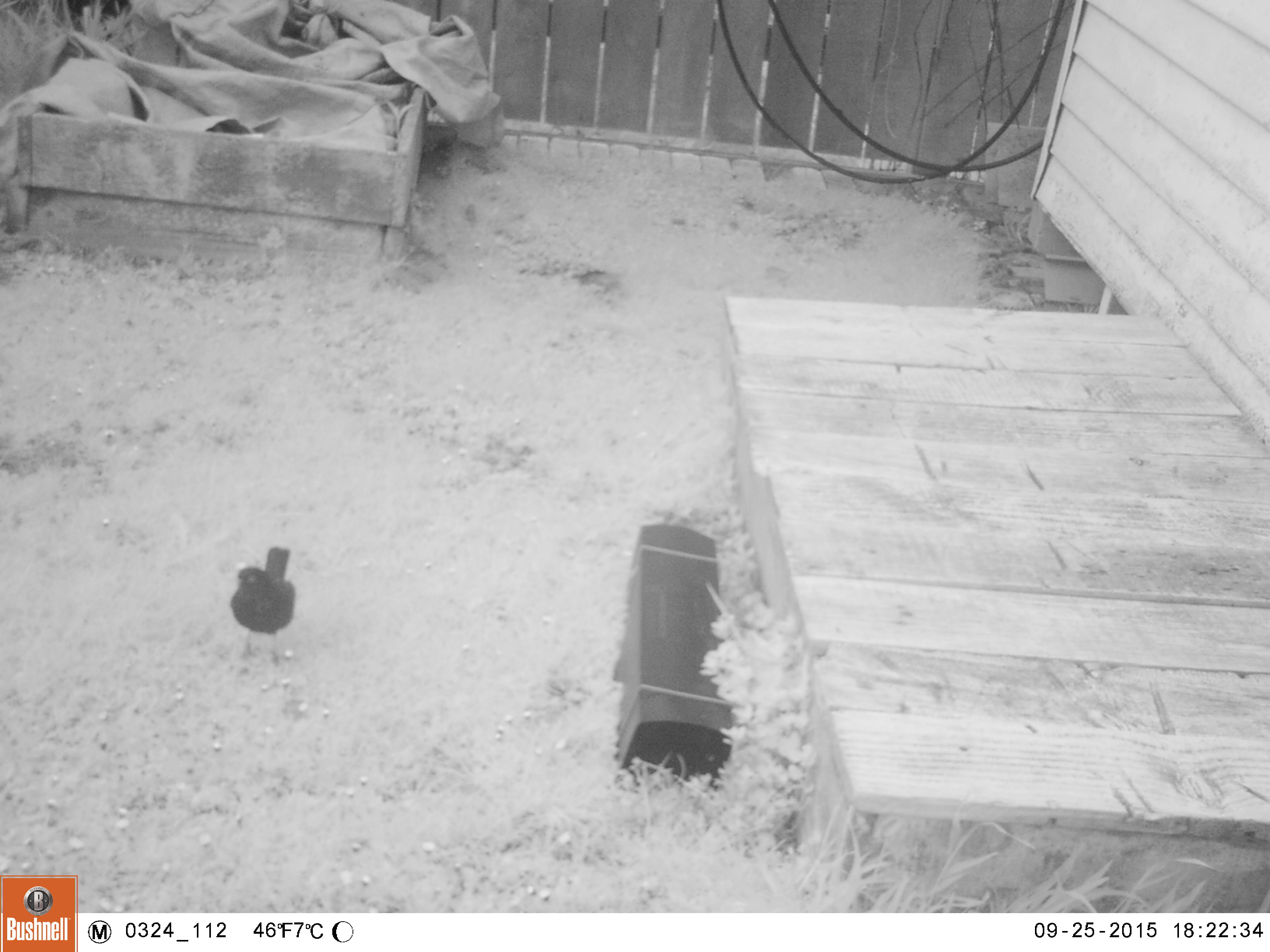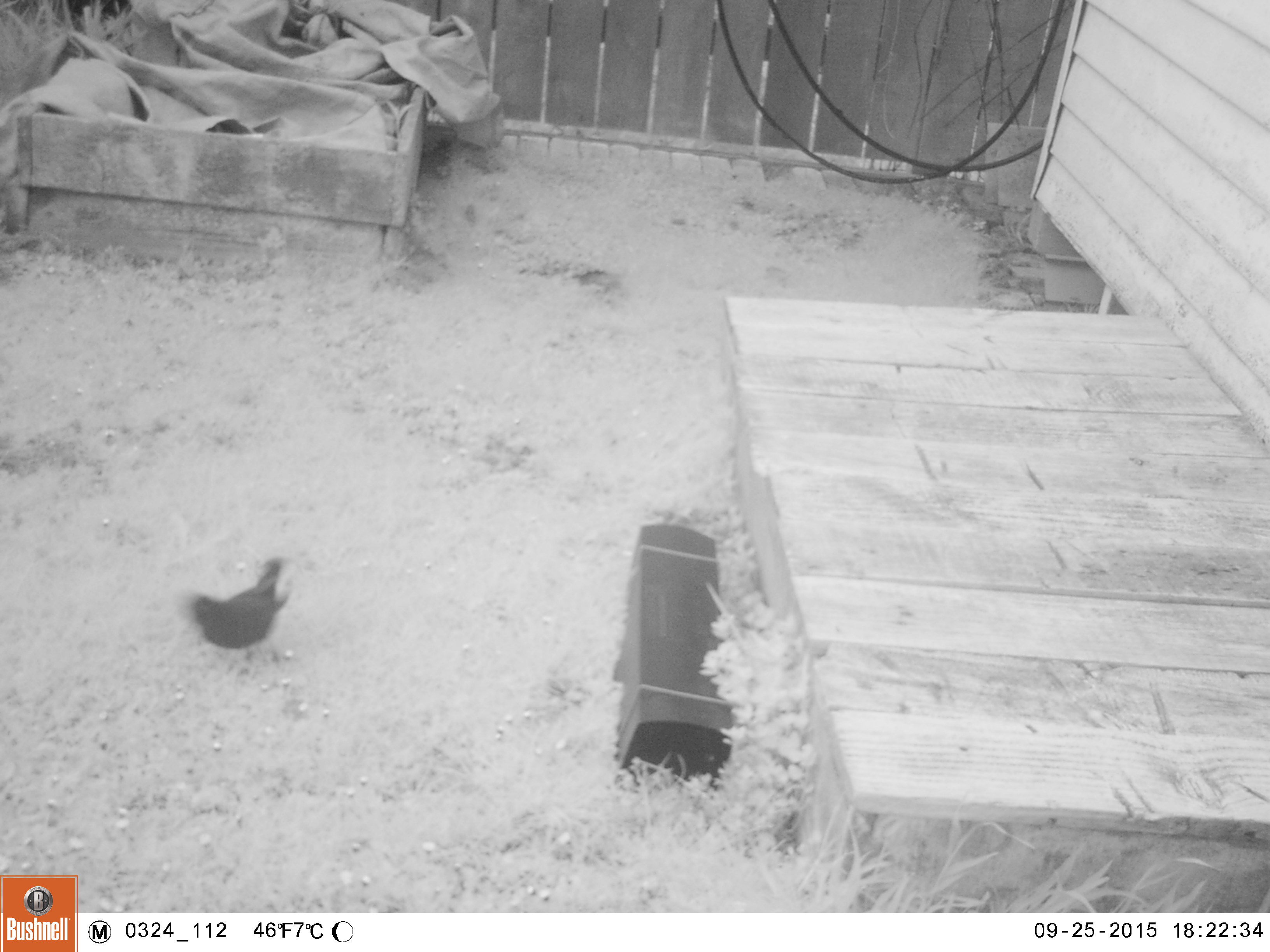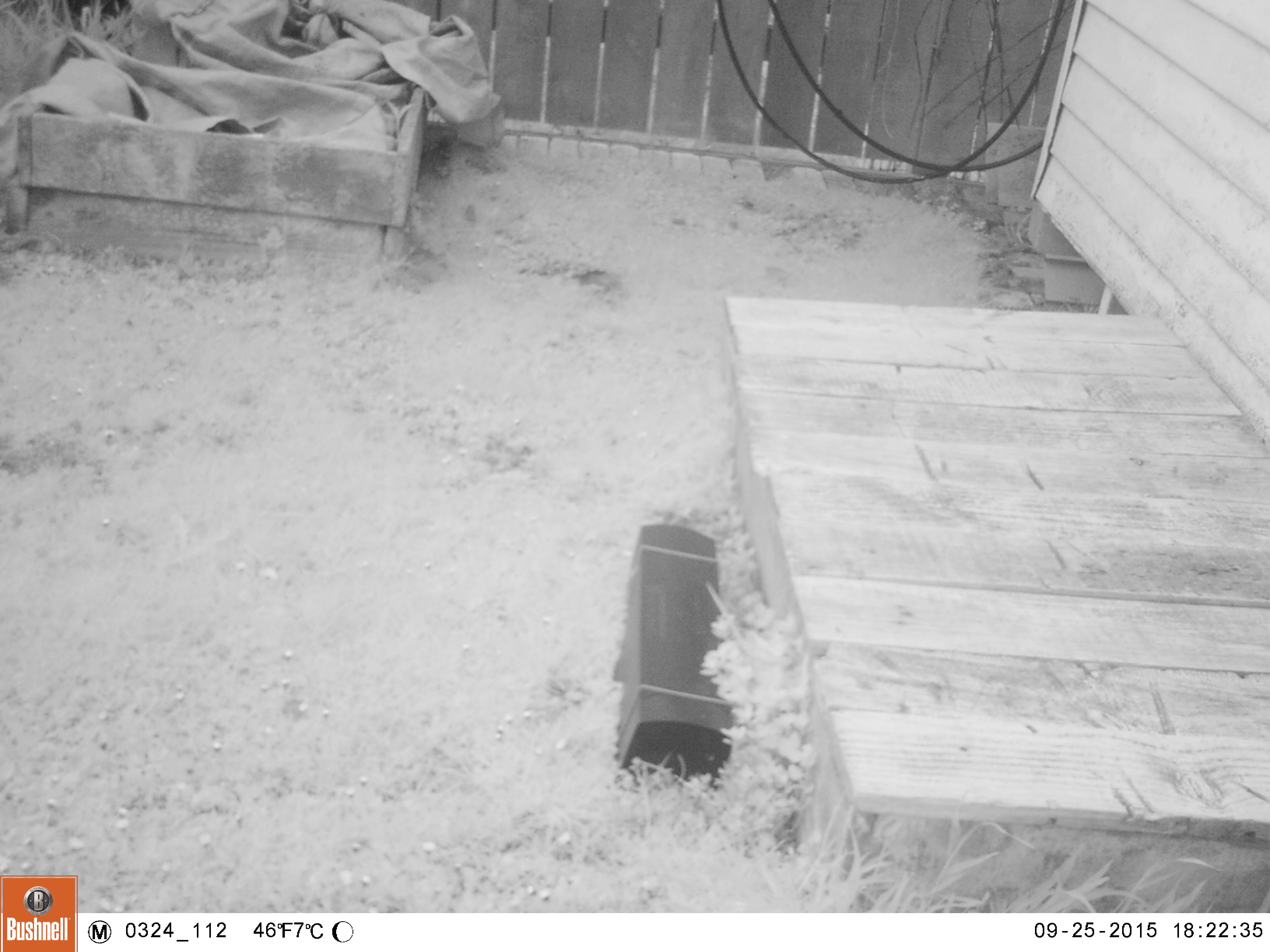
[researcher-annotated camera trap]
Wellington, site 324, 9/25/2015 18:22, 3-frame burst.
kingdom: Animalia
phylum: Chordata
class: Aves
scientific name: Aves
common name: bird